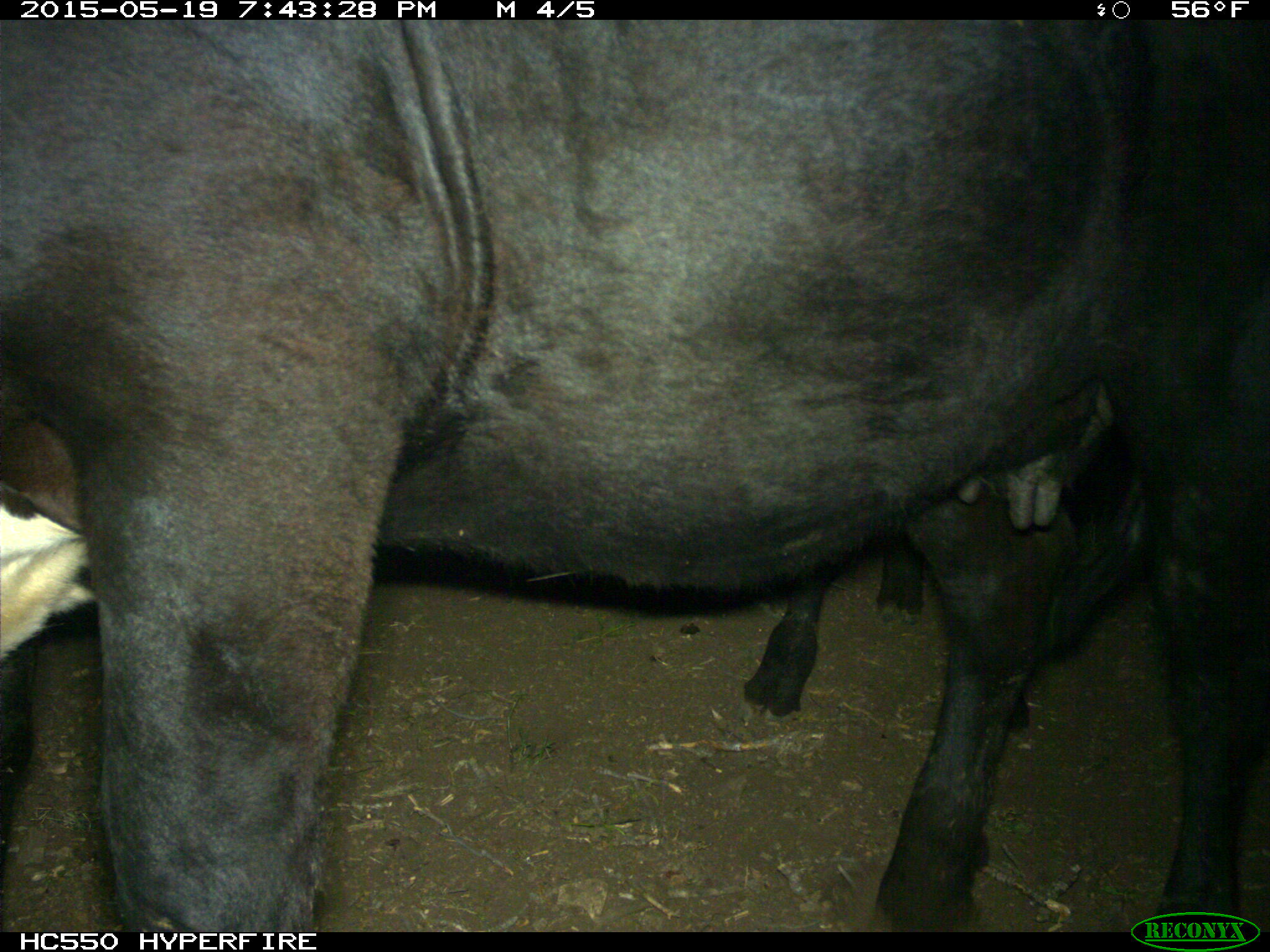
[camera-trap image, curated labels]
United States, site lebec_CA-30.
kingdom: Animalia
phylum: Chordata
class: Mammalia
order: Artiodactyla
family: Bovidae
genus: Bos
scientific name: Bos taurus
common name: domestic cow